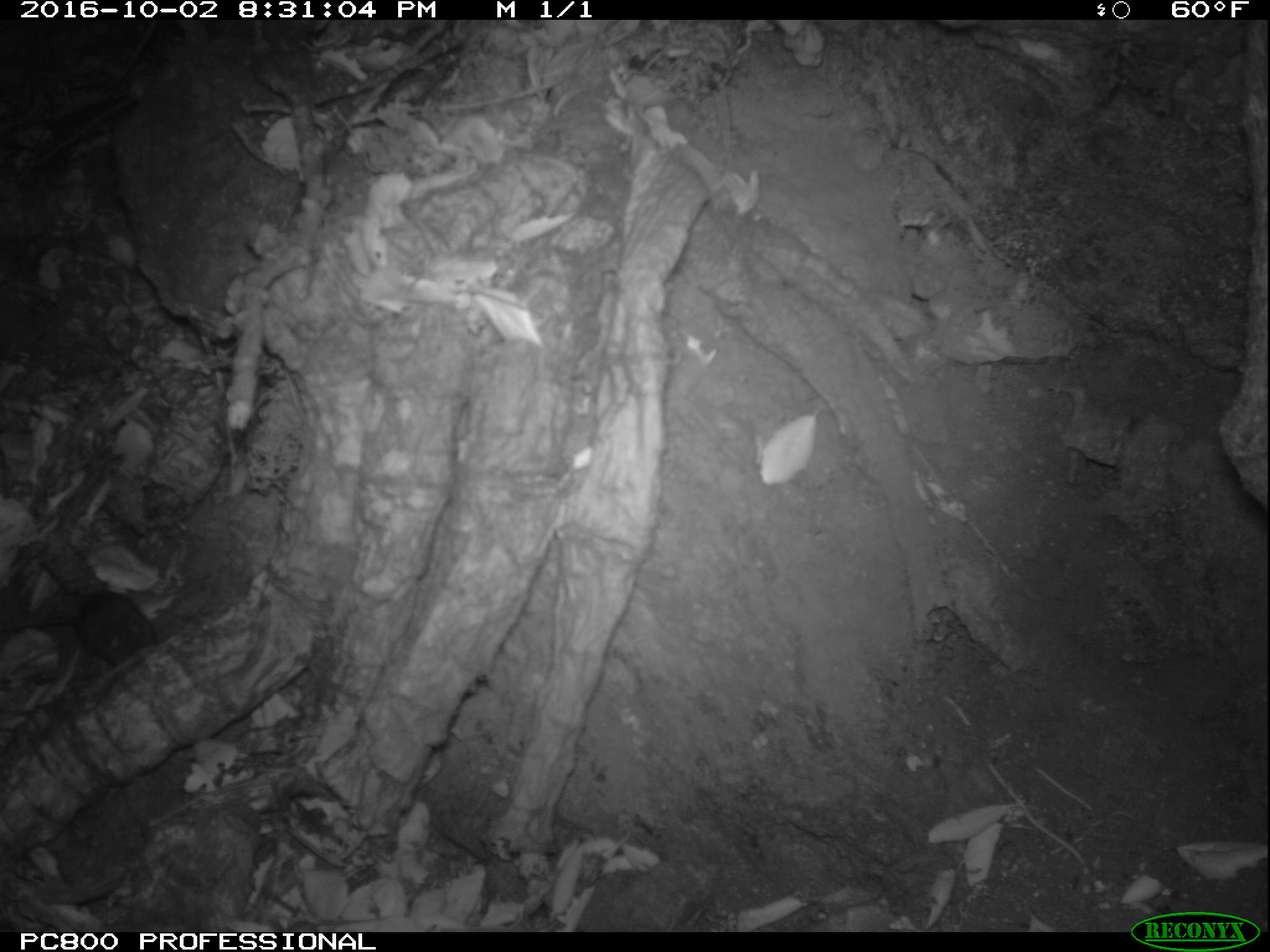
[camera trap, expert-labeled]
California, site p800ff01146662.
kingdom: Animalia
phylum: Chordata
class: Mammalia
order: Rodentia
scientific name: Rodentia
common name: rodent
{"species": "rodent (Rodentia)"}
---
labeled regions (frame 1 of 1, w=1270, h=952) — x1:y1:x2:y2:
rodent: 0:589:159:666